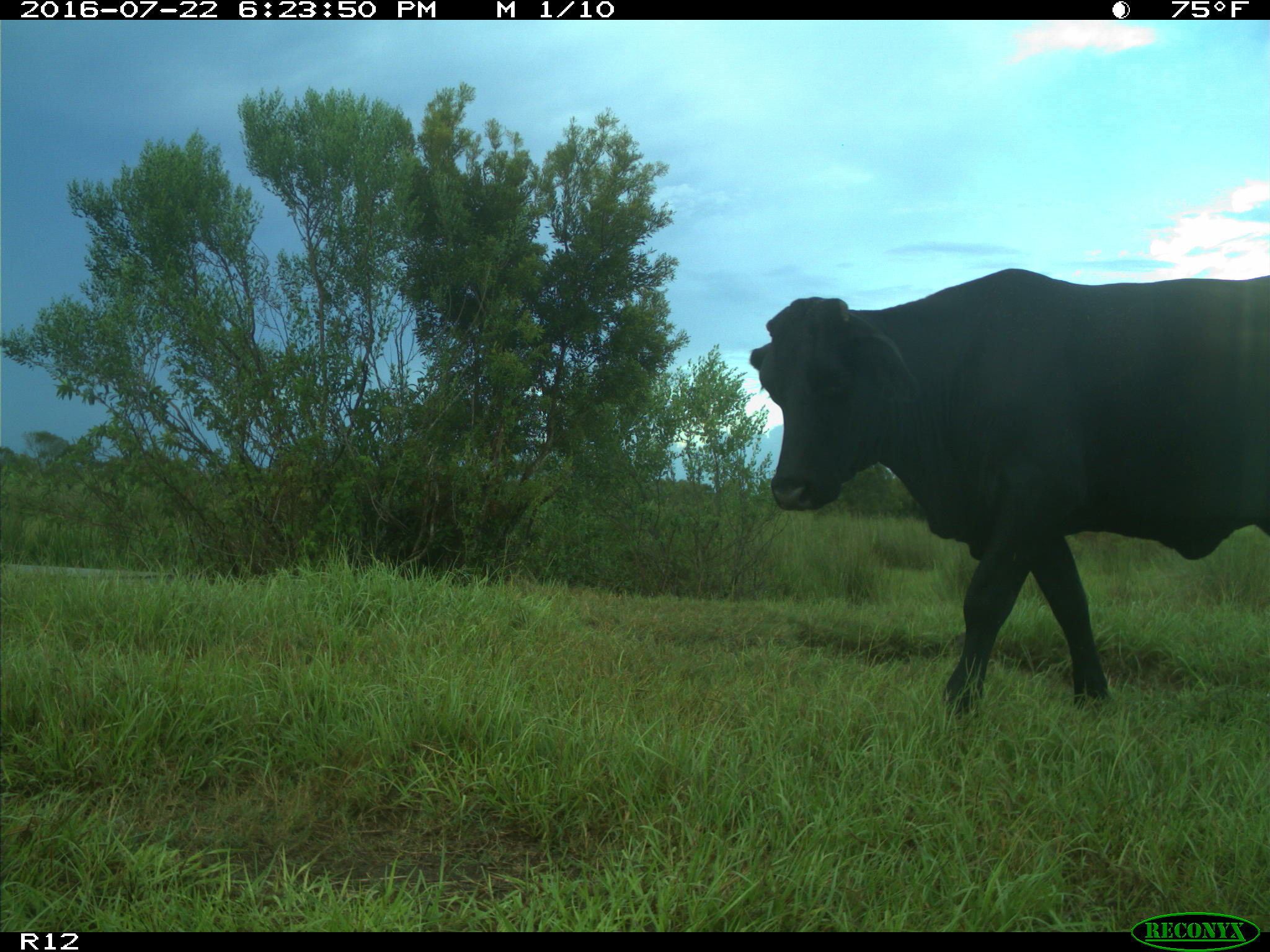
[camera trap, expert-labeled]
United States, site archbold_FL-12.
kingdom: Animalia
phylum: Chordata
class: Mammalia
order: Artiodactyla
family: Bovidae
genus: Bos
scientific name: Bos taurus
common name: domestic cow